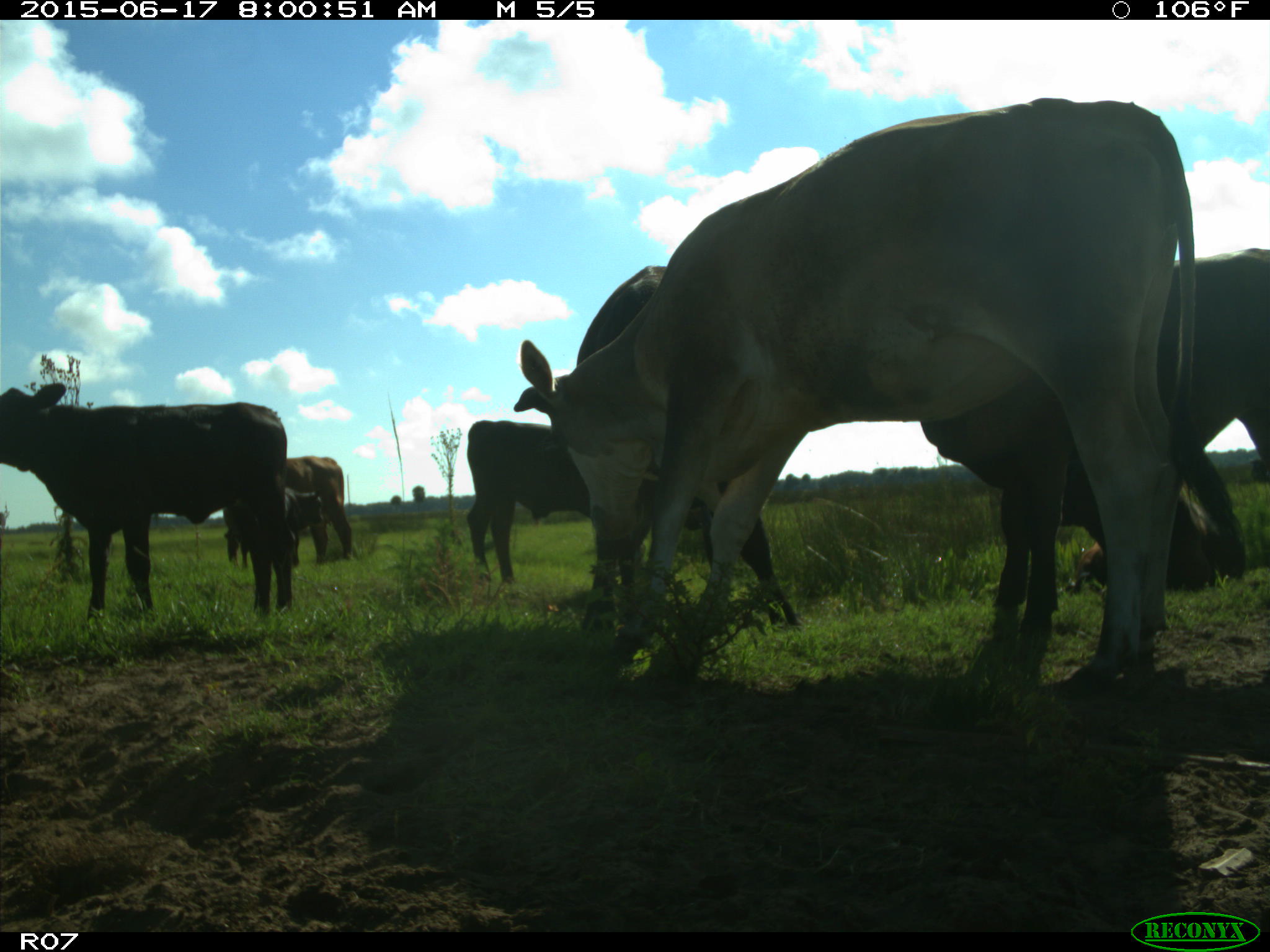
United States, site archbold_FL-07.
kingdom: Animalia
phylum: Chordata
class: Mammalia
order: Artiodactyla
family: Bovidae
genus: Bos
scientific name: Bos taurus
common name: domestic cow